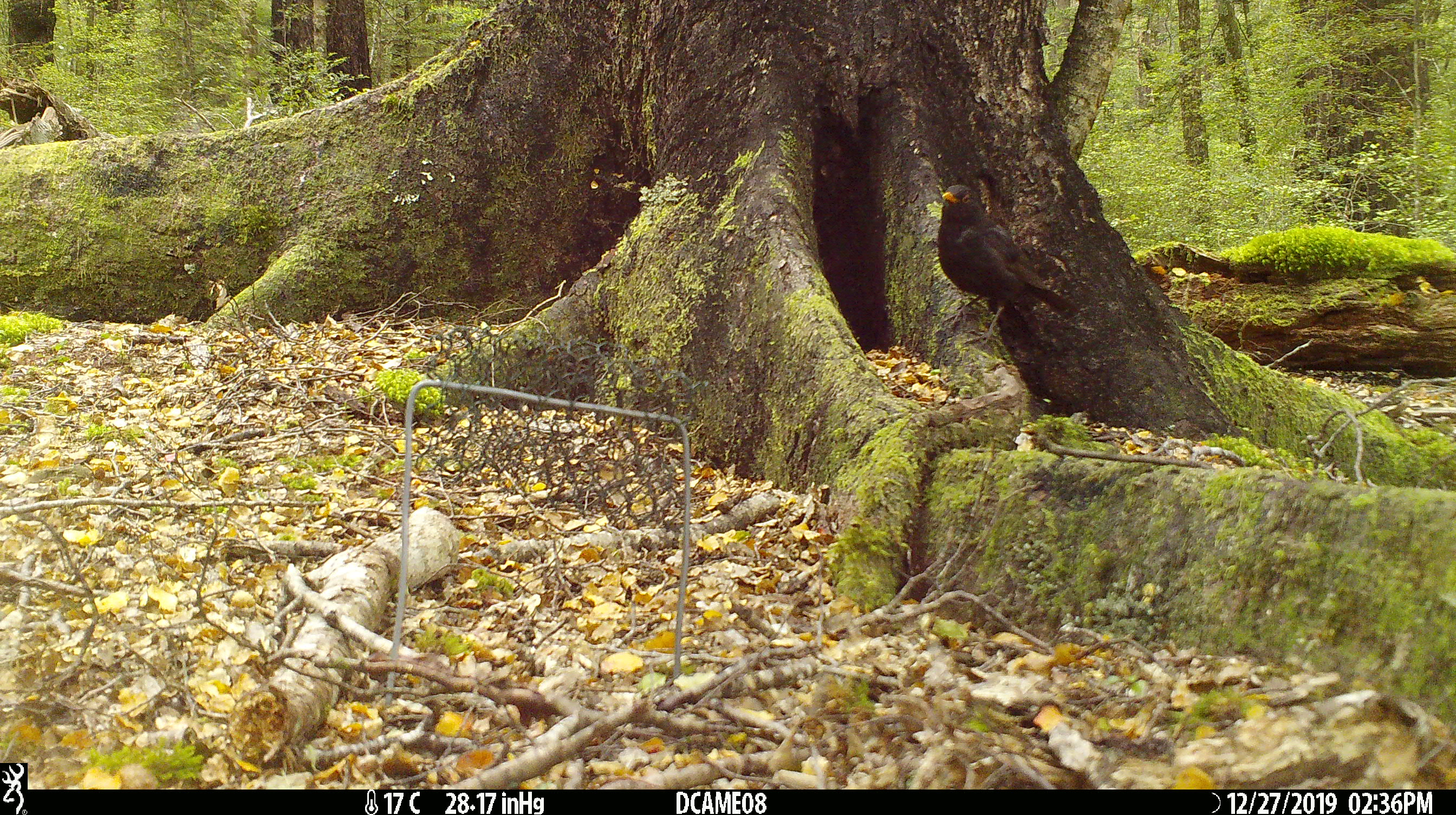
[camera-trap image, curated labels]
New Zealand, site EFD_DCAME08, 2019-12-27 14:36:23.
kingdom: Animalia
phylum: Chordata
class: Aves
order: Passeriformes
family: Turdidae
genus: Turdus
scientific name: Turdus merula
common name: eurasian blackbird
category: blackbird